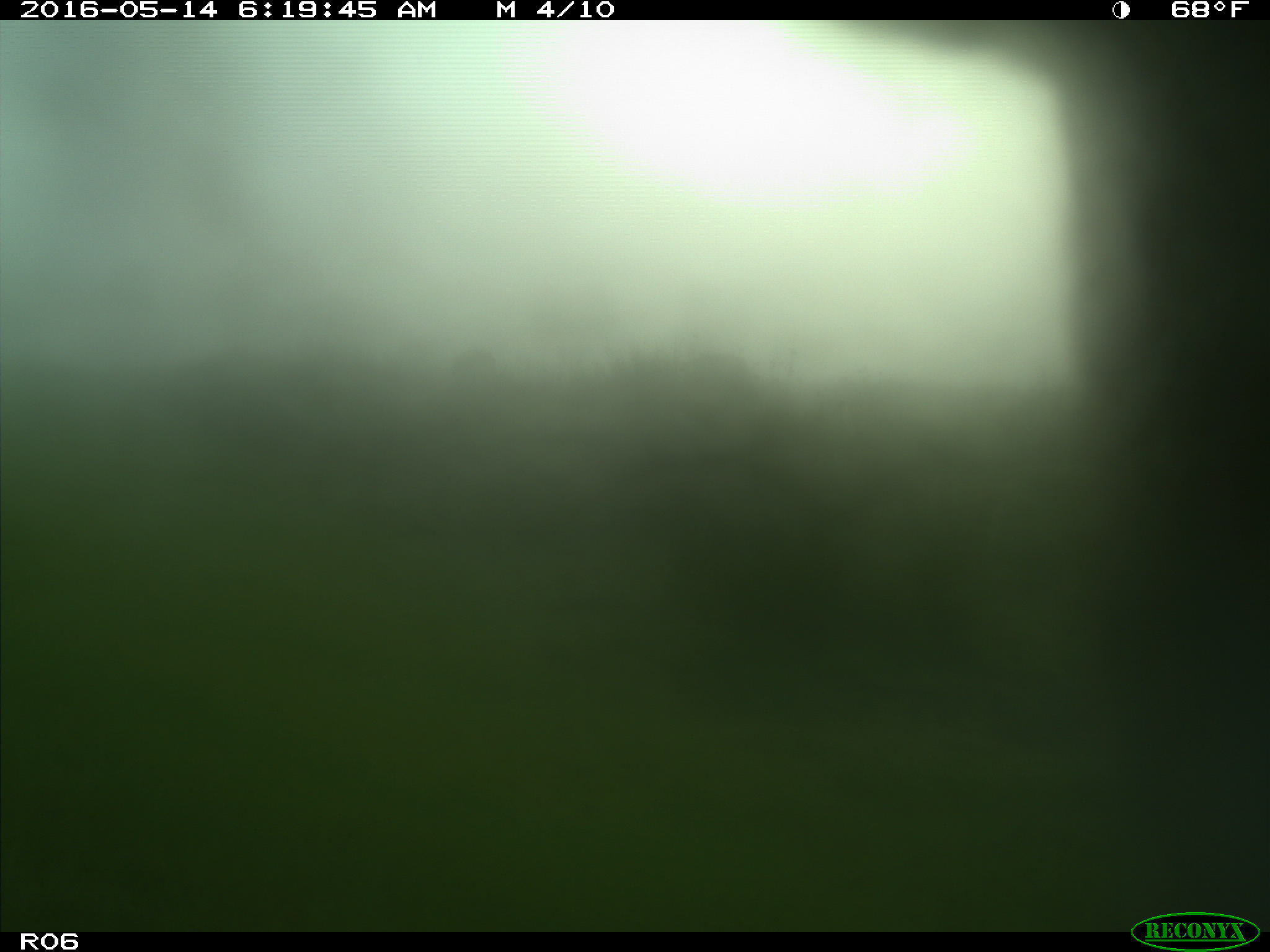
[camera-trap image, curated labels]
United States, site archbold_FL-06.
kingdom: Animalia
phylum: Chordata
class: Mammalia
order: Artiodactyla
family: Bovidae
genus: Bos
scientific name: Bos taurus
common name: domestic cow